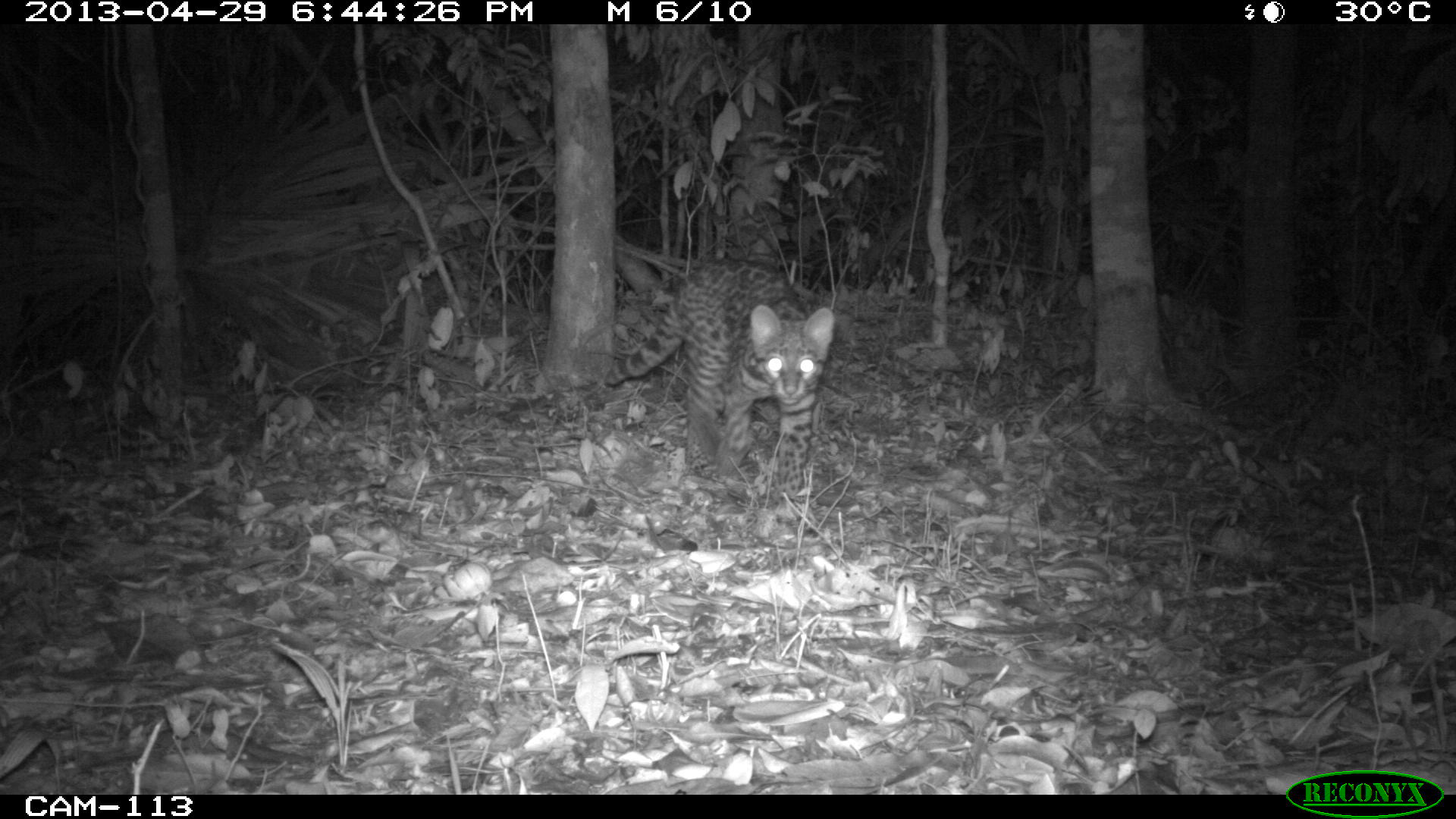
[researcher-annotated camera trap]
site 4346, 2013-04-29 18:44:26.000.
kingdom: Animalia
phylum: Chordata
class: Mammalia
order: Carnivora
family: Felidae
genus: Leopardus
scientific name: Leopardus wiedii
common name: margay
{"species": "Leopardus wiedii (margay)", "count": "1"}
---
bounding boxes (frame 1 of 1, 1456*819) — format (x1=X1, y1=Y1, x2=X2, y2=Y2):
leopardus wiedii: (x1=601, y1=256, x2=834, y2=509)